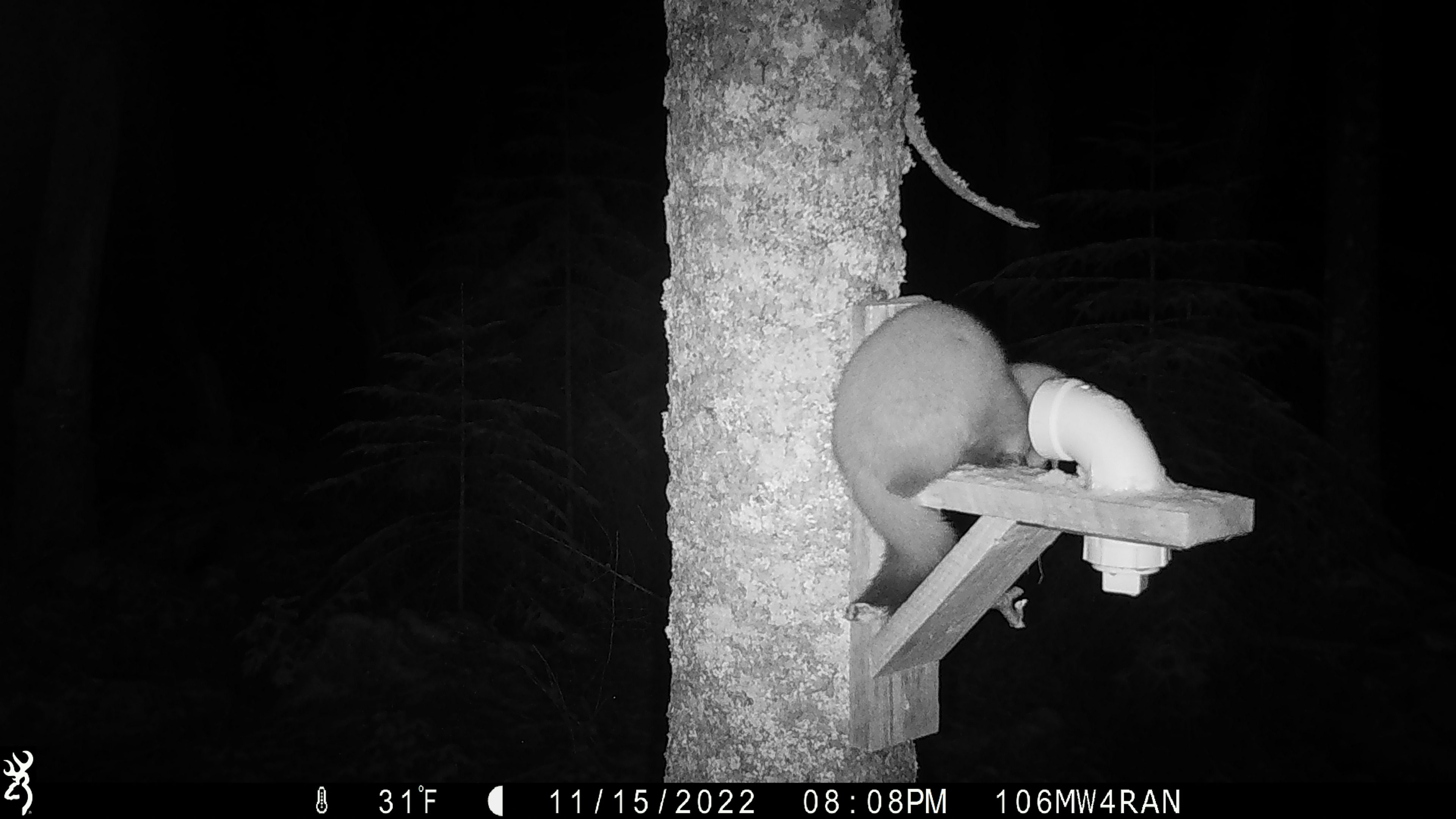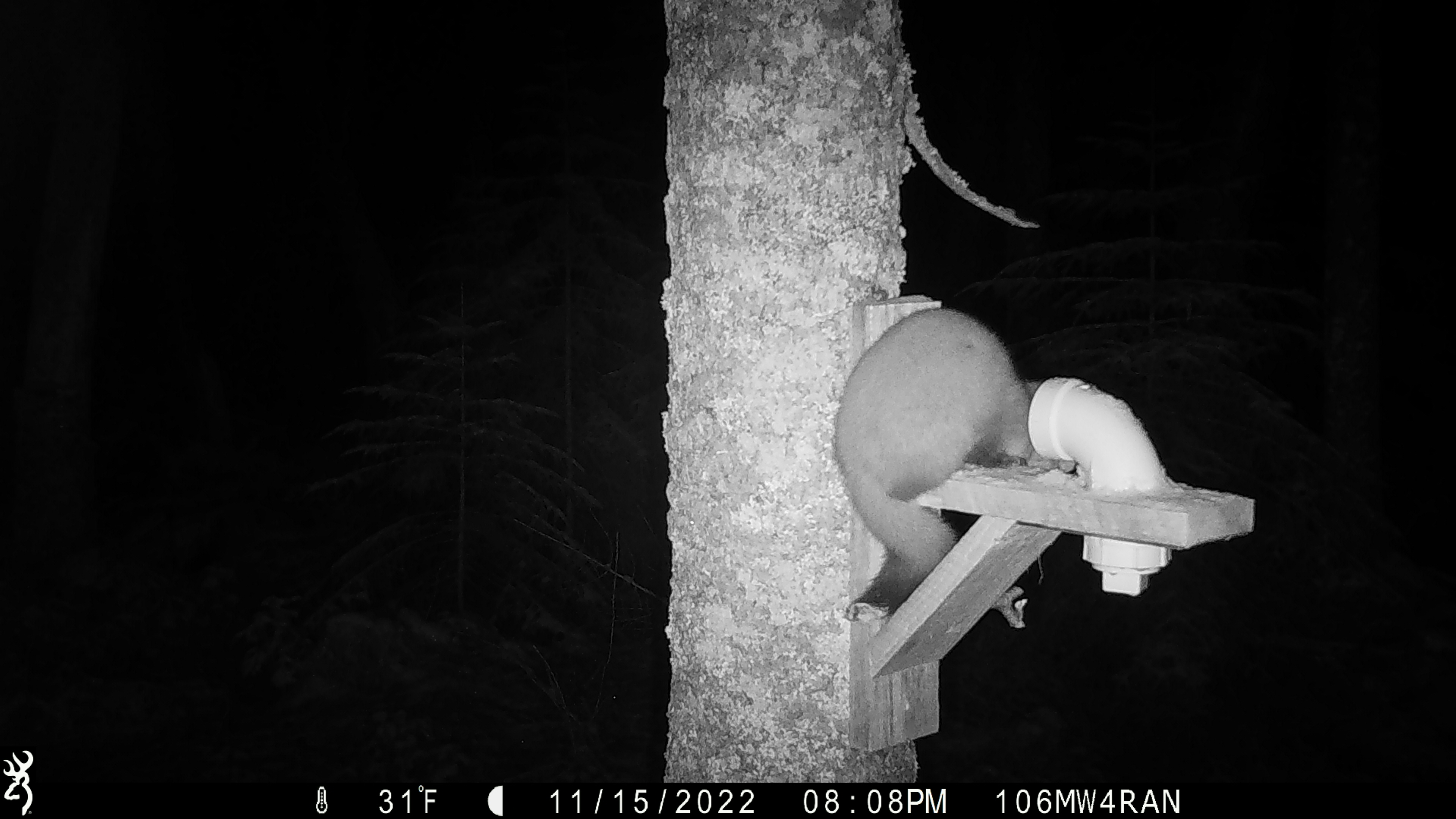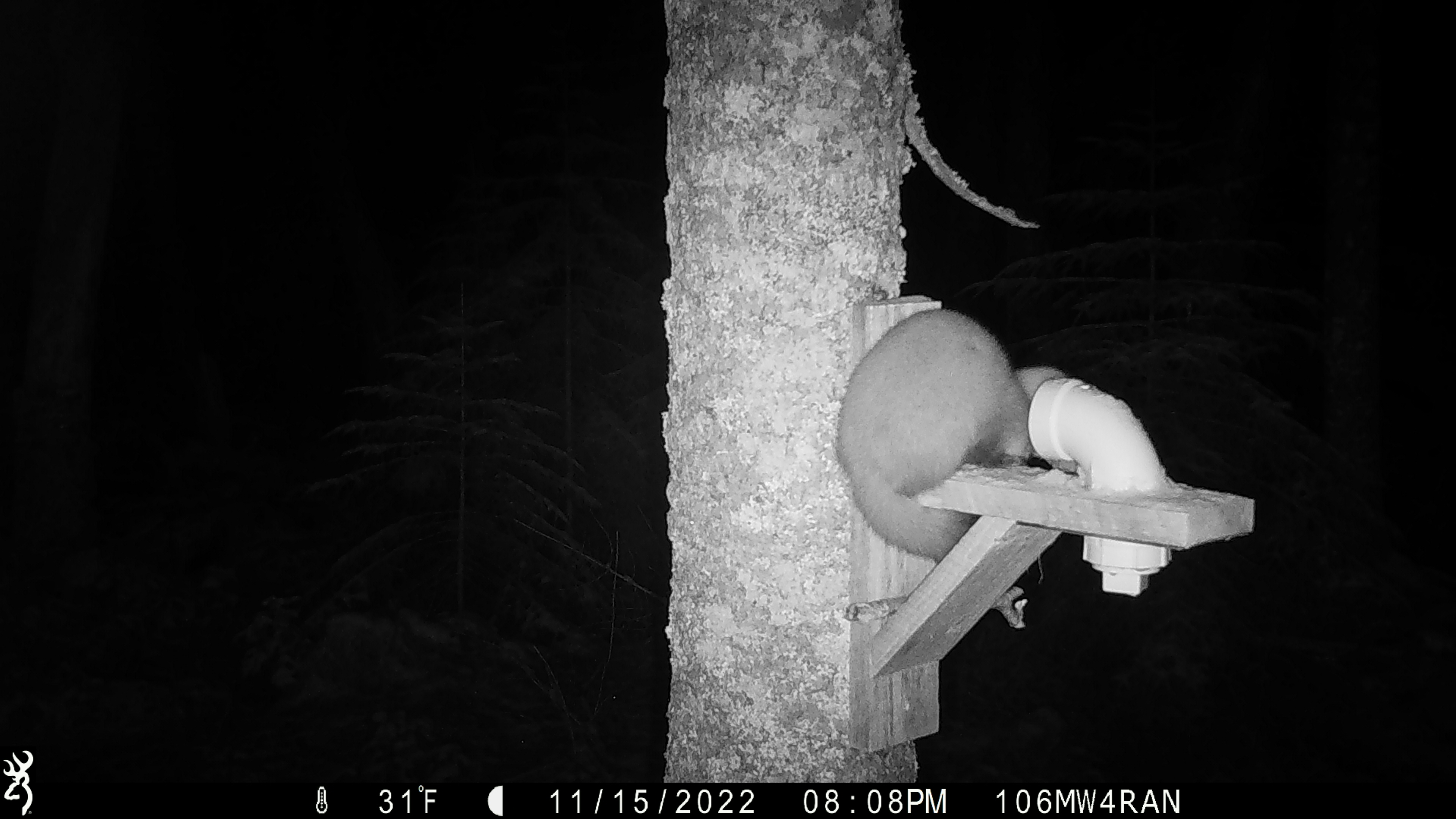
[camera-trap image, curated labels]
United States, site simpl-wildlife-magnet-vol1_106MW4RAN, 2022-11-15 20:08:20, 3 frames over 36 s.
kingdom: Animalia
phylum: Chordata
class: Mammalia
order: Carnivora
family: Mustelidae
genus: Martes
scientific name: Martes americana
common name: american marten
American marten (Martes americana).